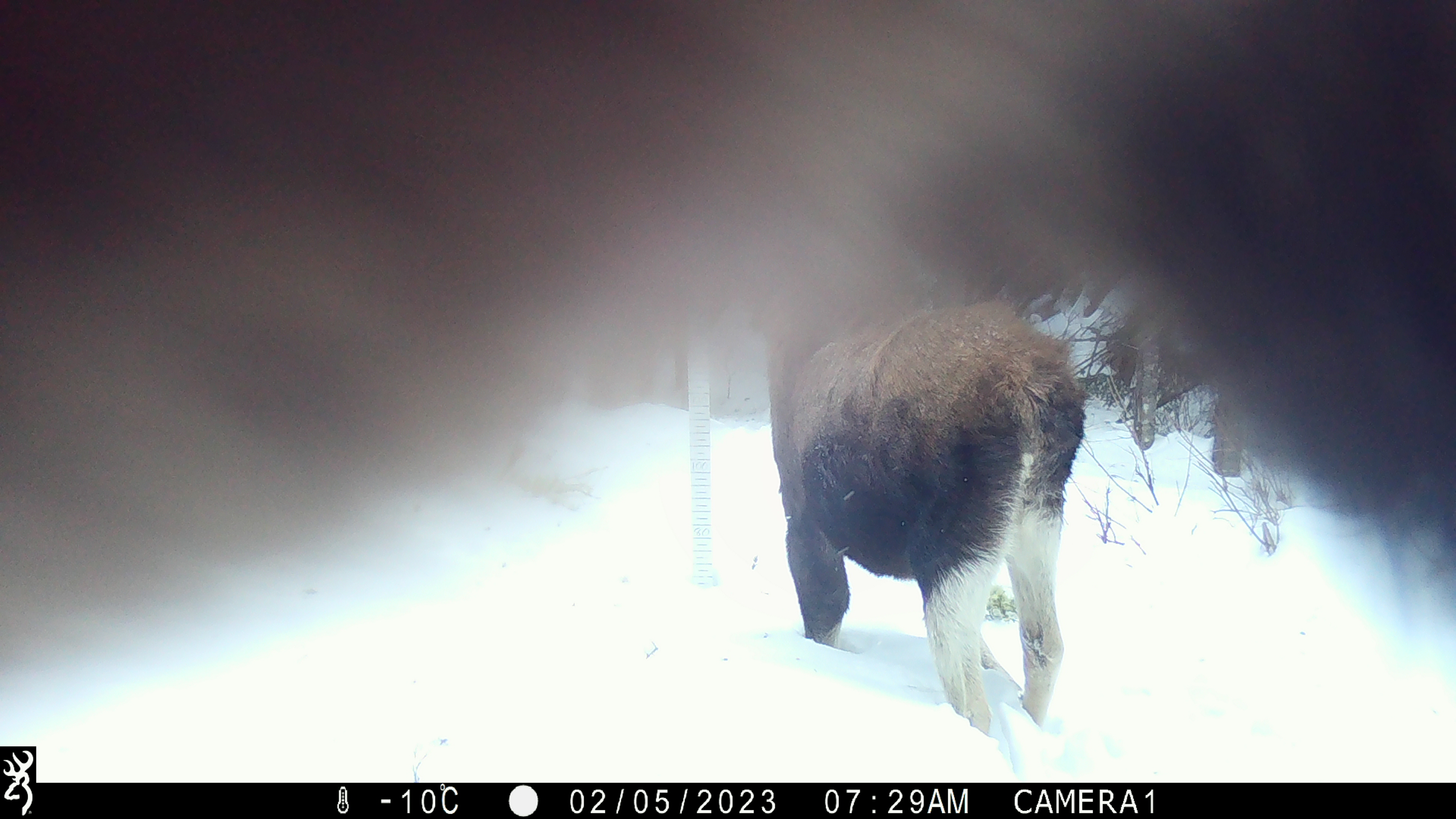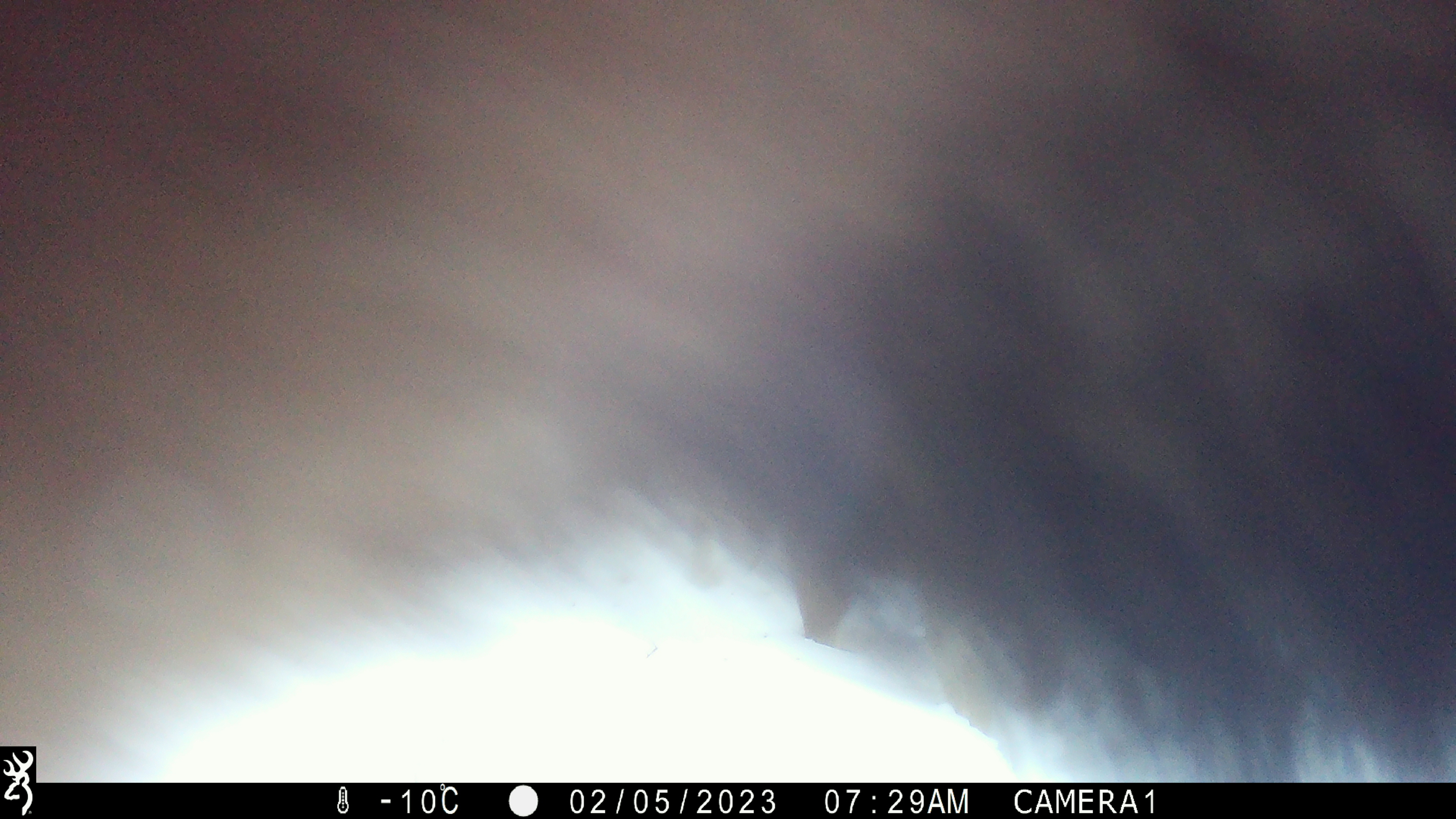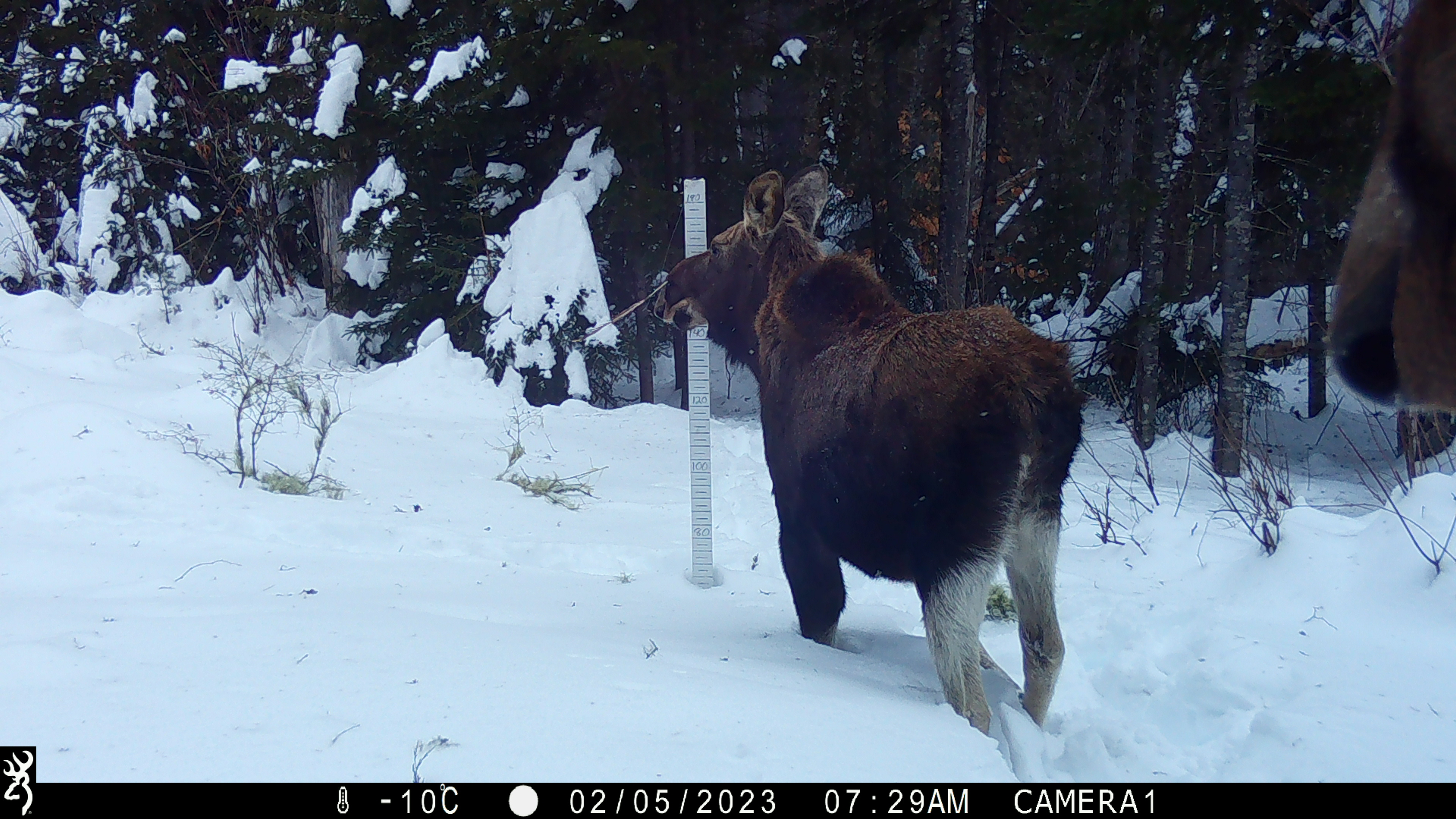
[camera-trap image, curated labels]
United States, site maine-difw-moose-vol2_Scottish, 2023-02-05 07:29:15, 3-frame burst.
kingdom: Animalia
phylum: Chordata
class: Mammalia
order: Artiodactyla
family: Cervidae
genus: Alces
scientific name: Alces alces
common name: moose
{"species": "moose (Alces alces)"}